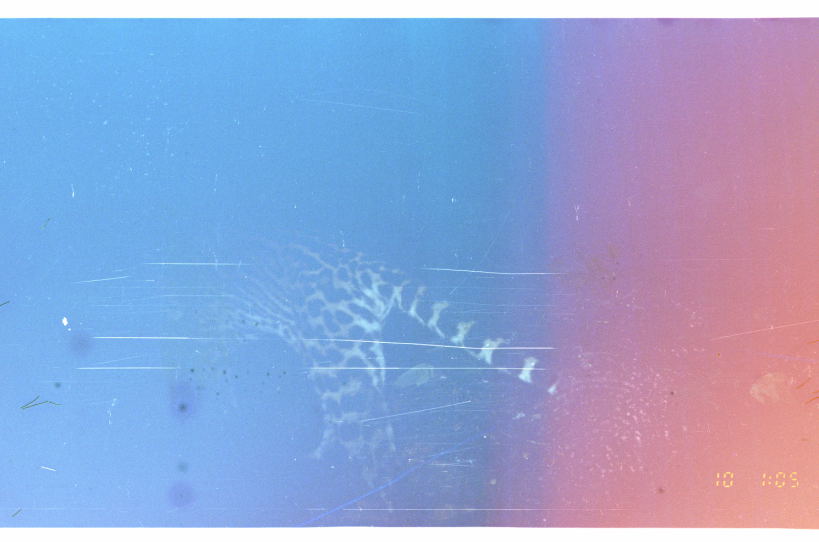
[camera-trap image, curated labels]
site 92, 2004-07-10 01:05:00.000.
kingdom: Animalia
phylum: Chordata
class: Mammalia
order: Carnivora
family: Felidae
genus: Leopardus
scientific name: Leopardus pardalis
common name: ocelot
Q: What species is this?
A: Leopardus pardalis (ocelot).